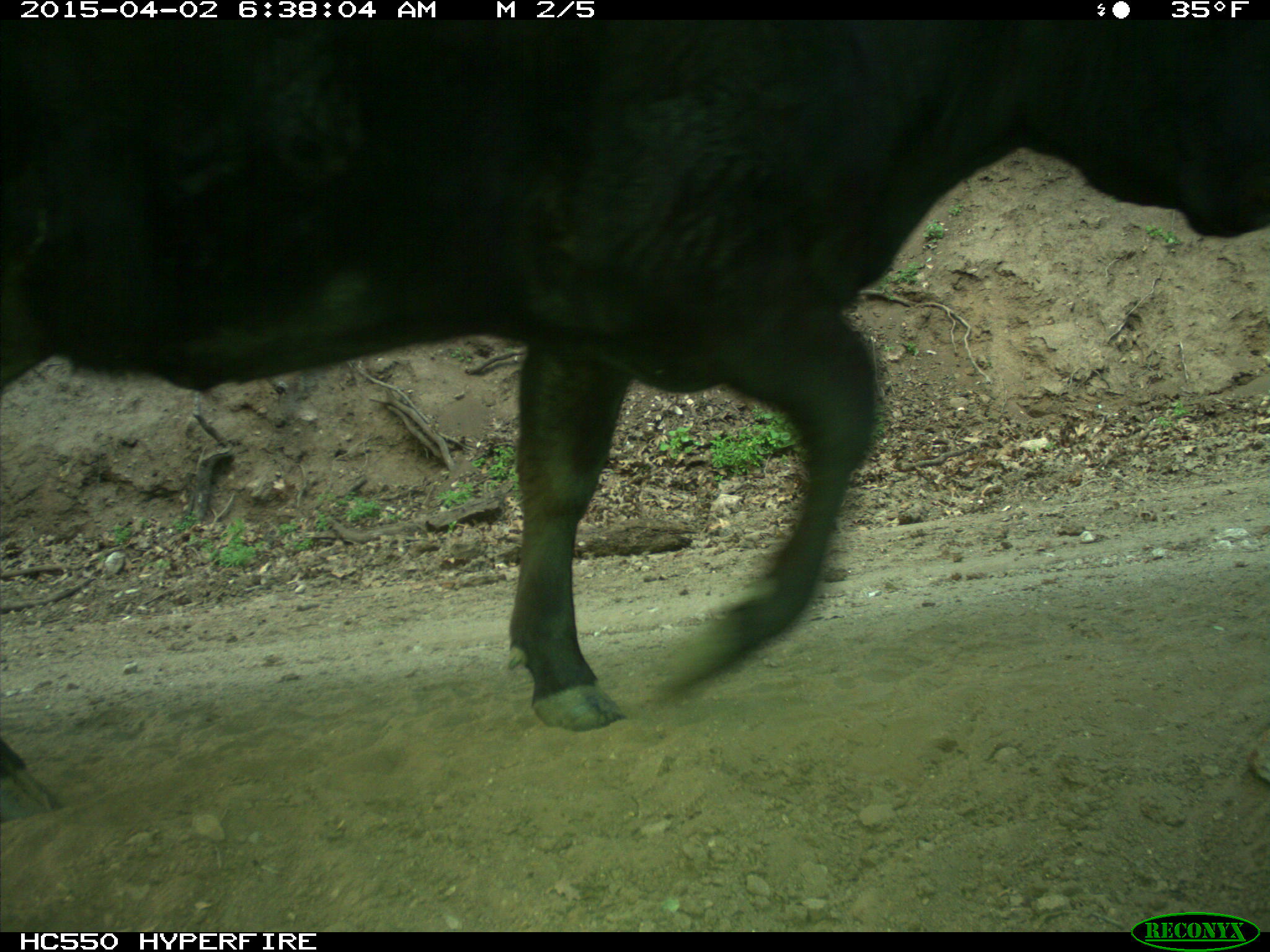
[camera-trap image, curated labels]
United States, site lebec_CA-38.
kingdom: Animalia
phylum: Chordata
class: Mammalia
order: Artiodactyla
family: Bovidae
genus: Bos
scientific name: Bos taurus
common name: domestic cow